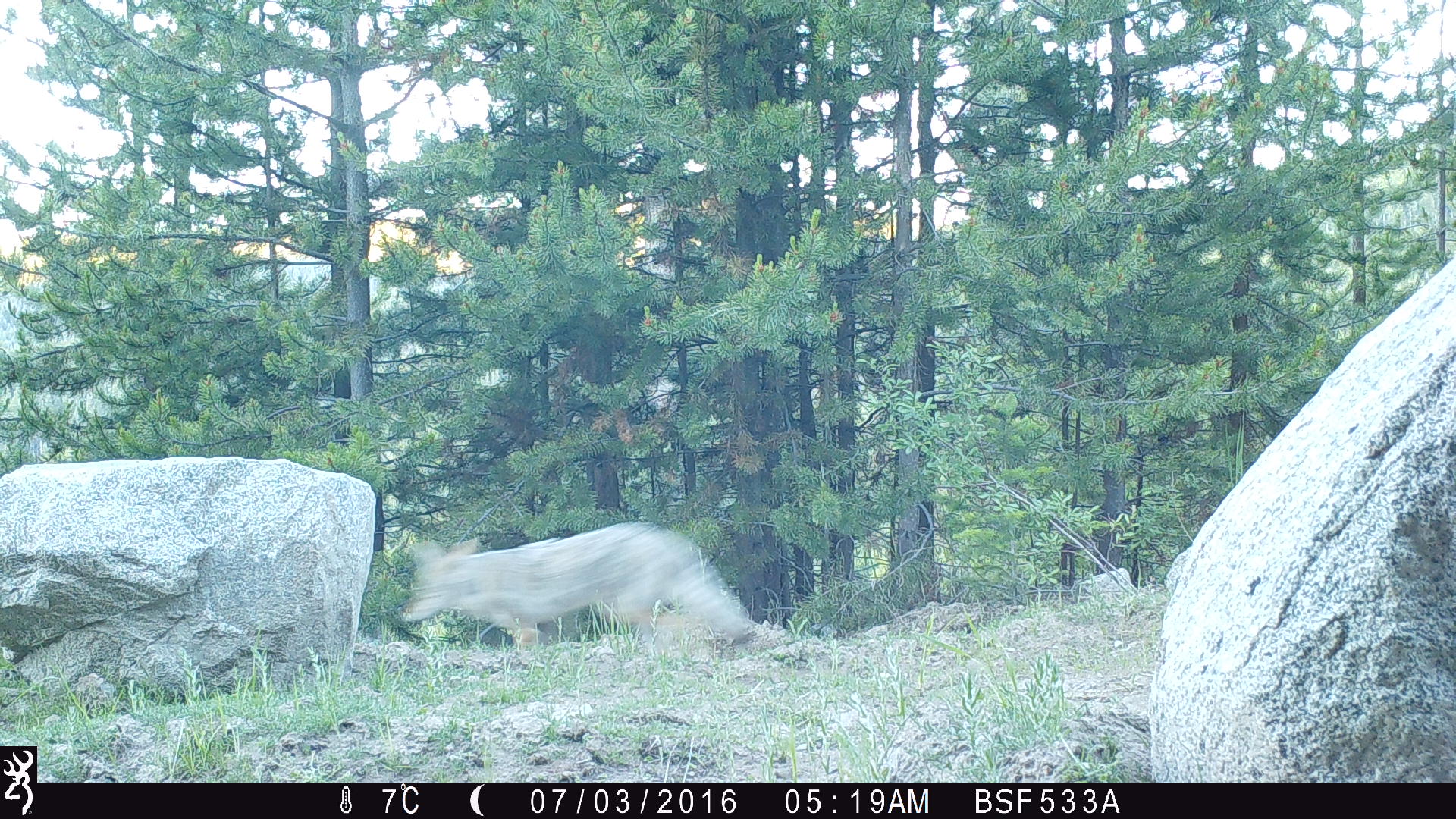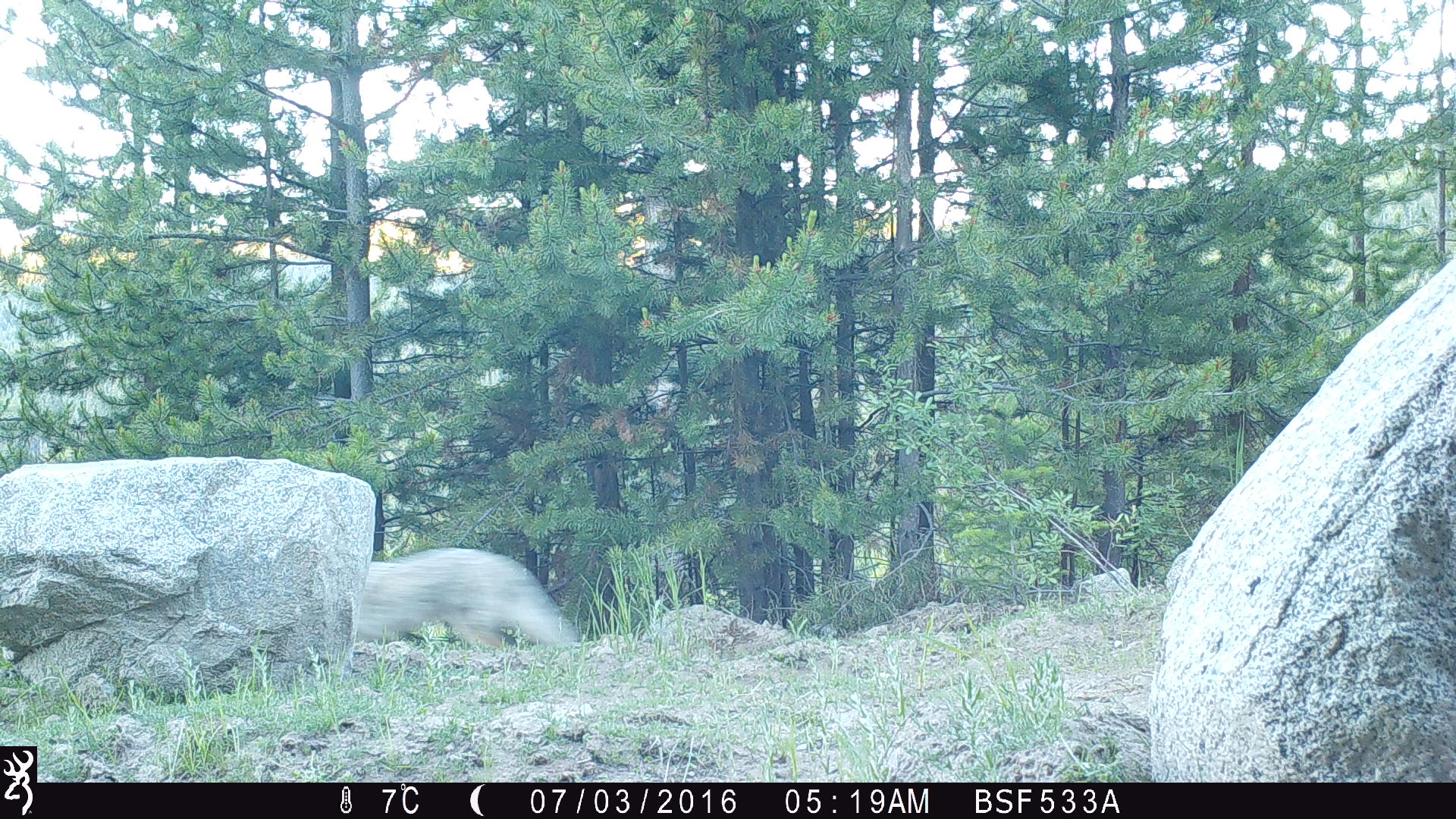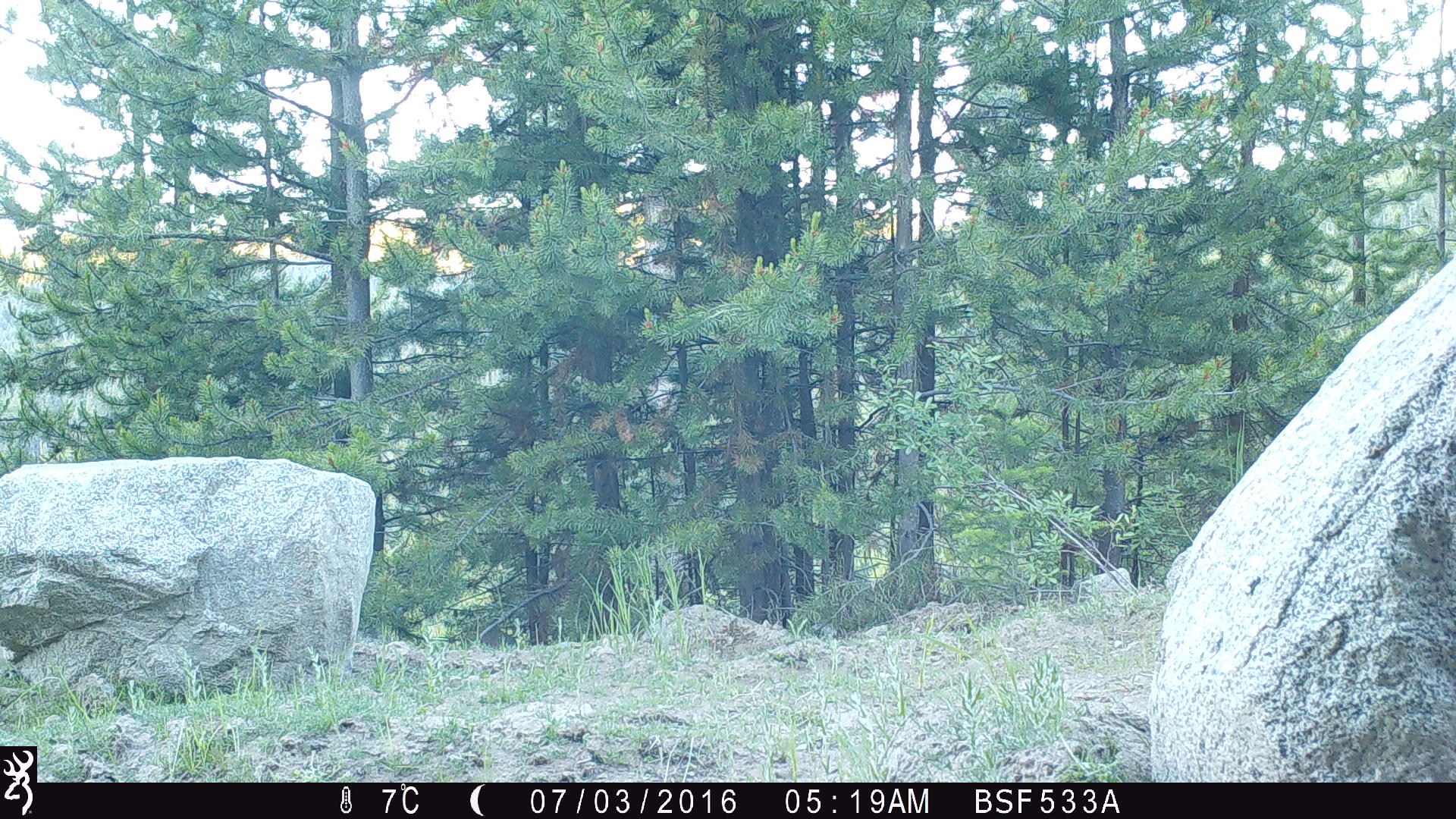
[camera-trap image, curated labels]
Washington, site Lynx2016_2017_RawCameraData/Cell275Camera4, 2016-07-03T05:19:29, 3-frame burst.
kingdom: Animalia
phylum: Chordata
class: Mammalia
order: Carnivora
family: Canidae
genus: Canis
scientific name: Canis latrans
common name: coyote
Canis latrans (coyote). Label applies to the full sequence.